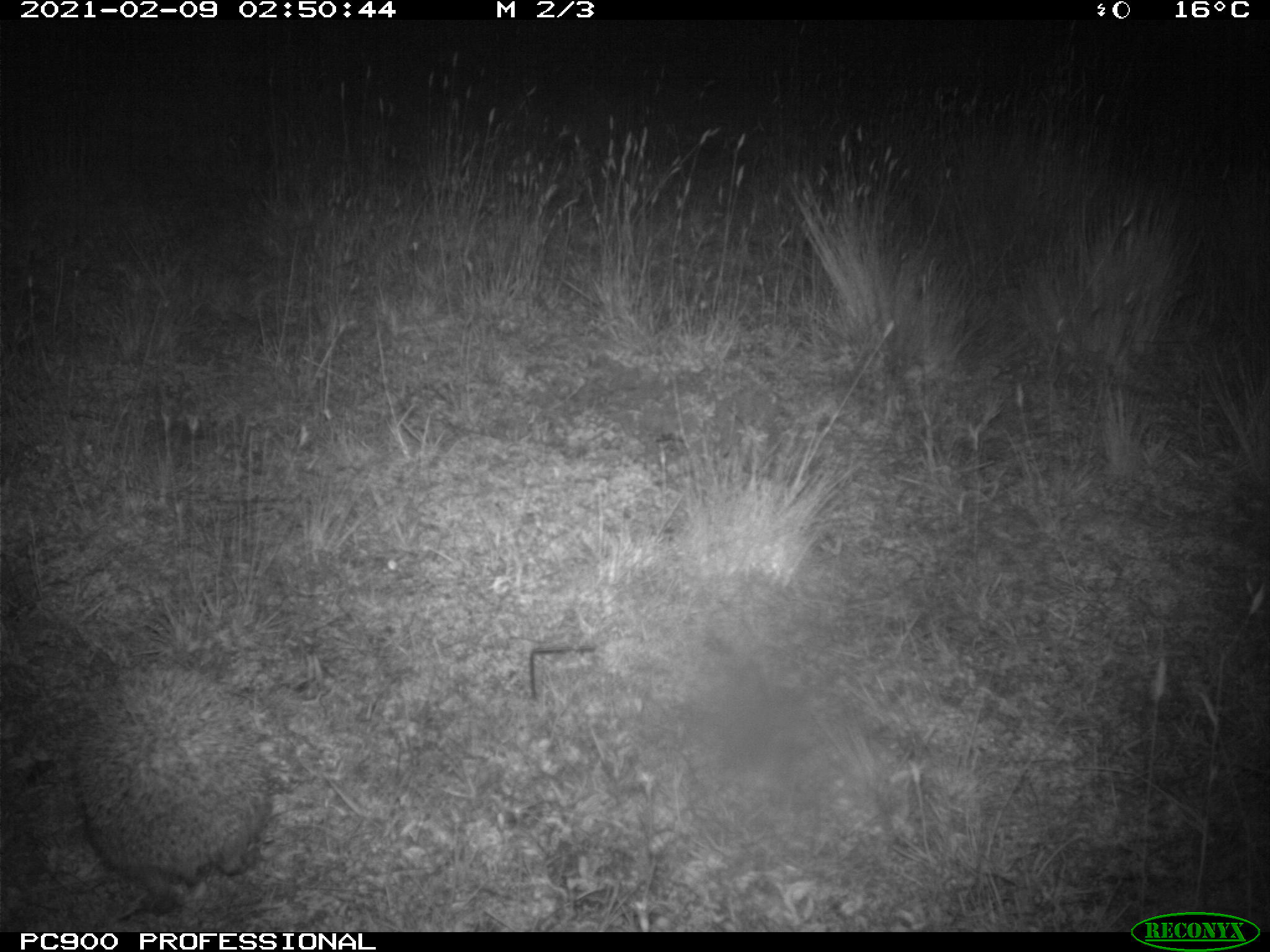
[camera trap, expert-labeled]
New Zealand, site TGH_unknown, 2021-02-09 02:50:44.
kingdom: Animalia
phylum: Chordata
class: Mammalia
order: Eulipotyphla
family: Erinaceidae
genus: Erinaceus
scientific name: Erinaceus europaeus europaeus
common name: european hedgehog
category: hedgehog